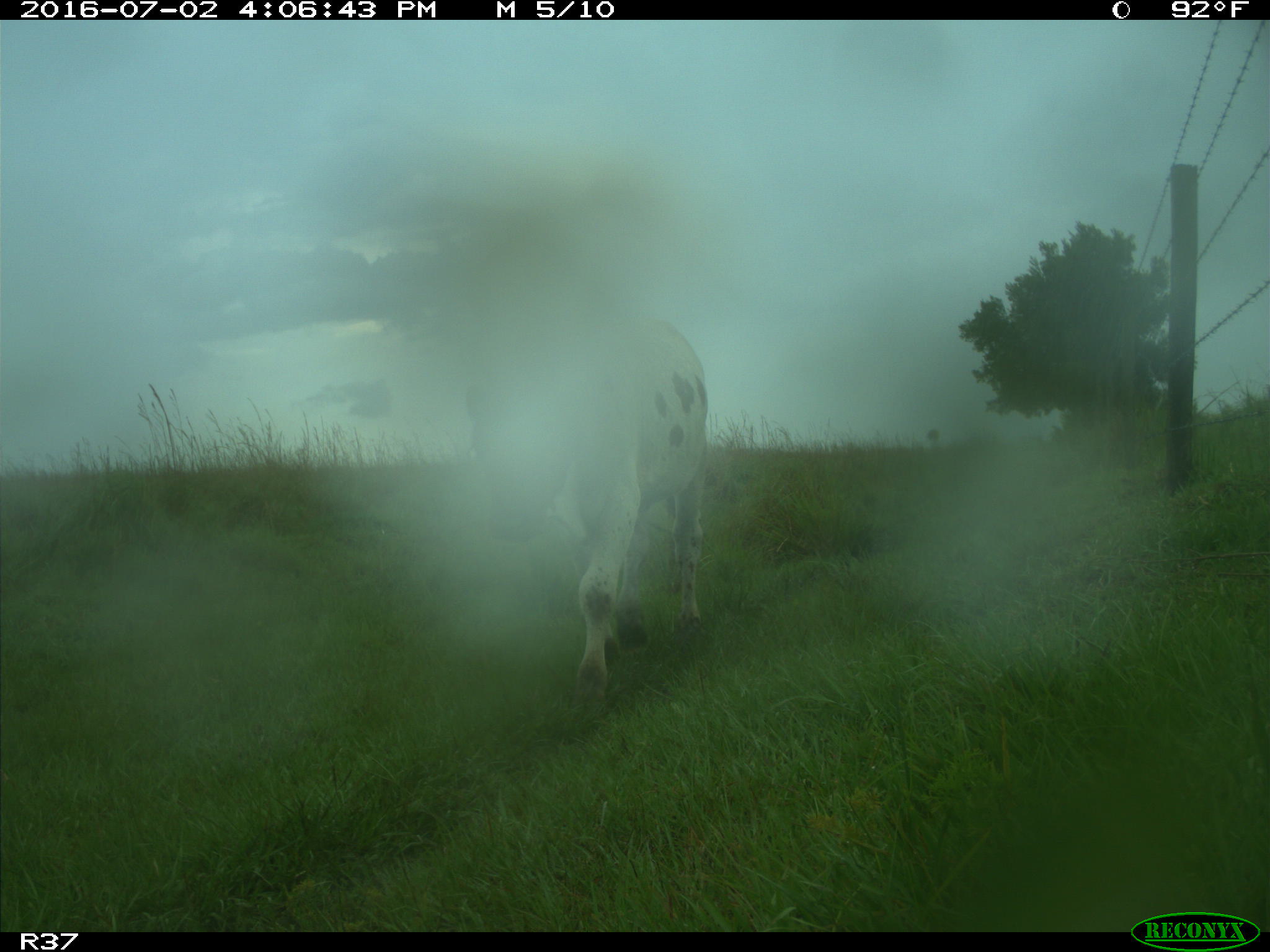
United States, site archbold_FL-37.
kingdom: Animalia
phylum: Chordata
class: Mammalia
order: Artiodactyla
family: Bovidae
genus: Bos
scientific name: Bos taurus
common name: domestic cow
Bos taurus (domestic cow).